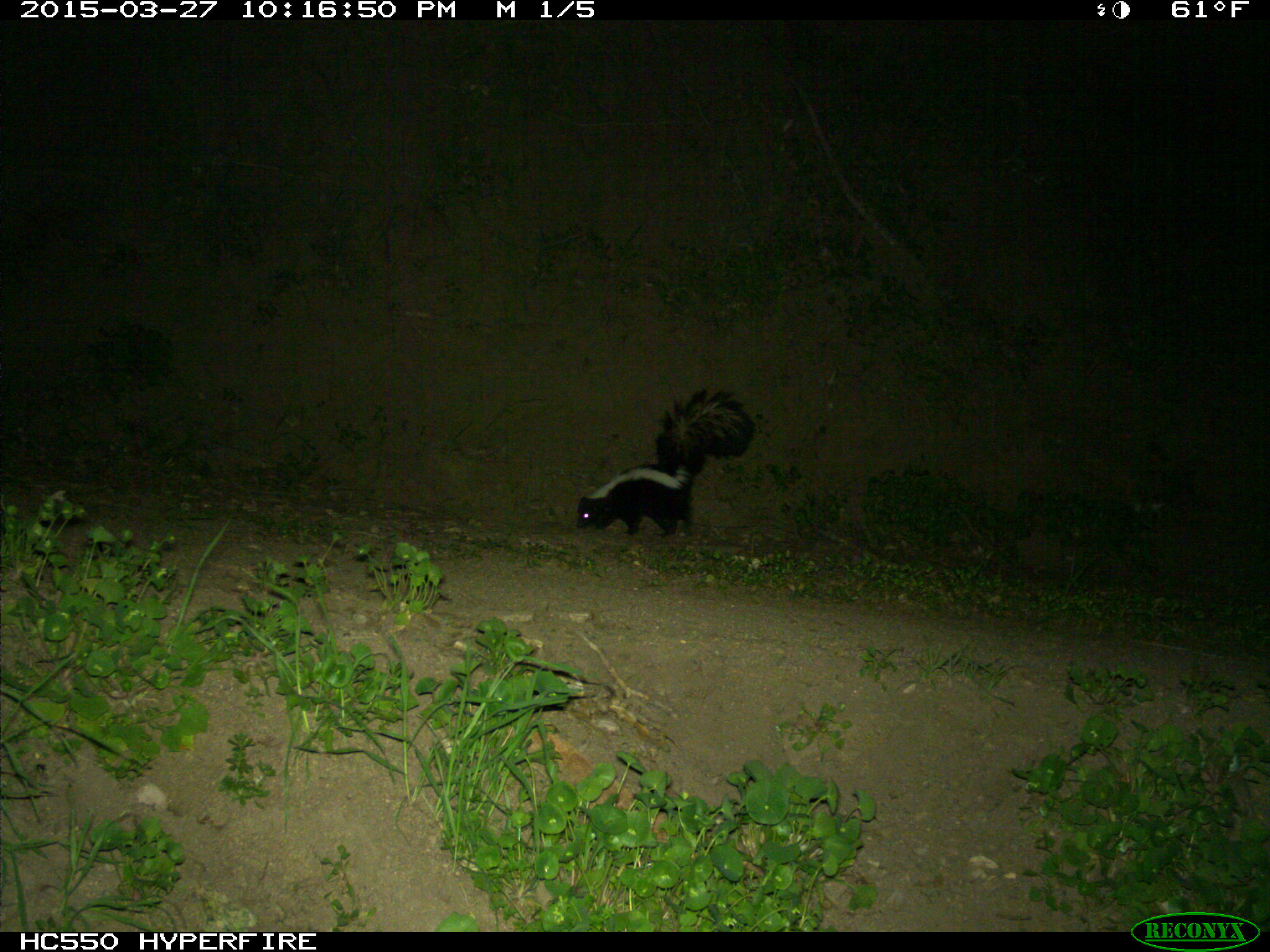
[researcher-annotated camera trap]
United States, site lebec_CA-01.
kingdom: Animalia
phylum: Chordata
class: Mammalia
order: Carnivora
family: Mephitidae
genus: Mephitis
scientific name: Mephitis mephitis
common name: striped skunk